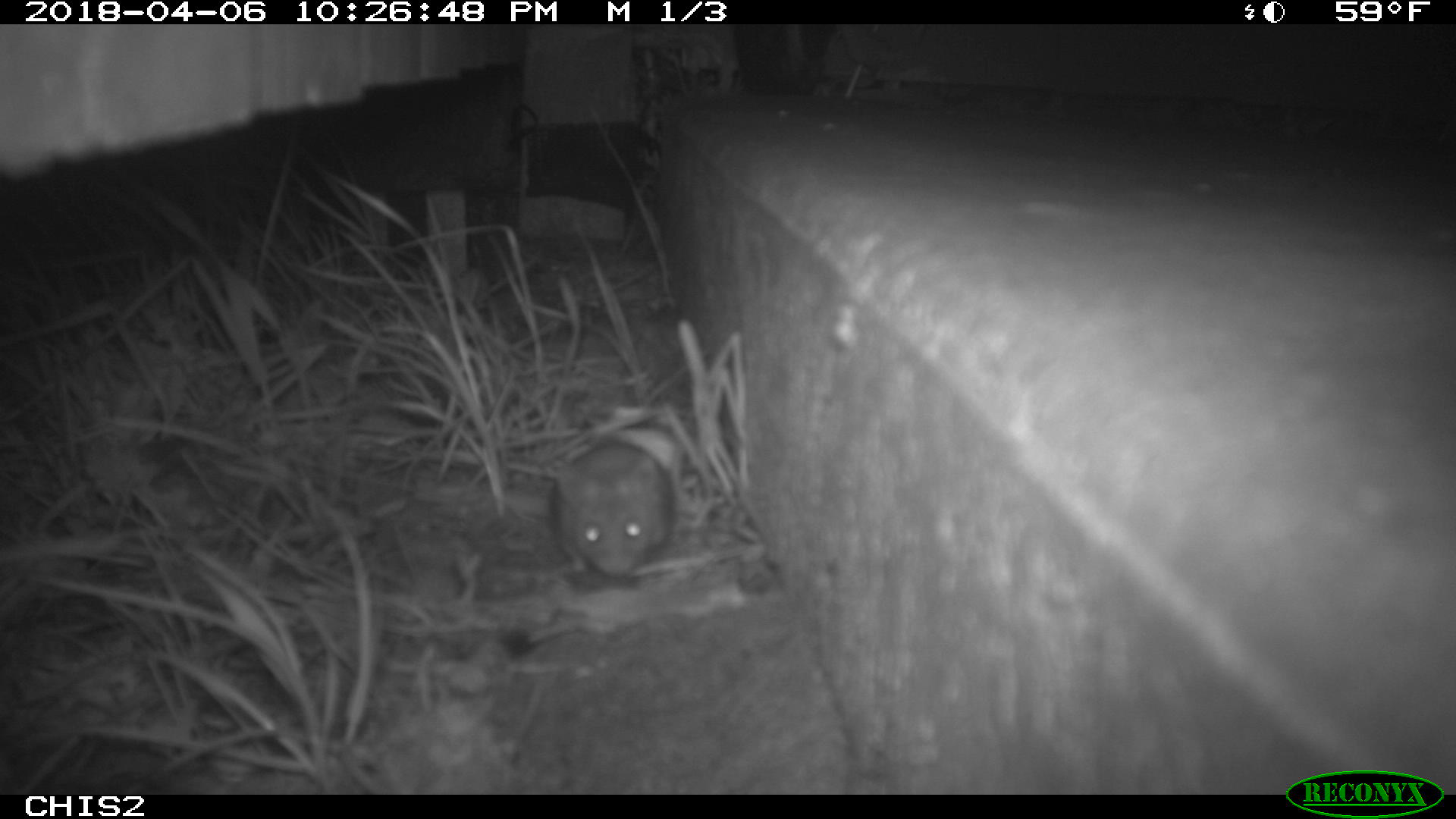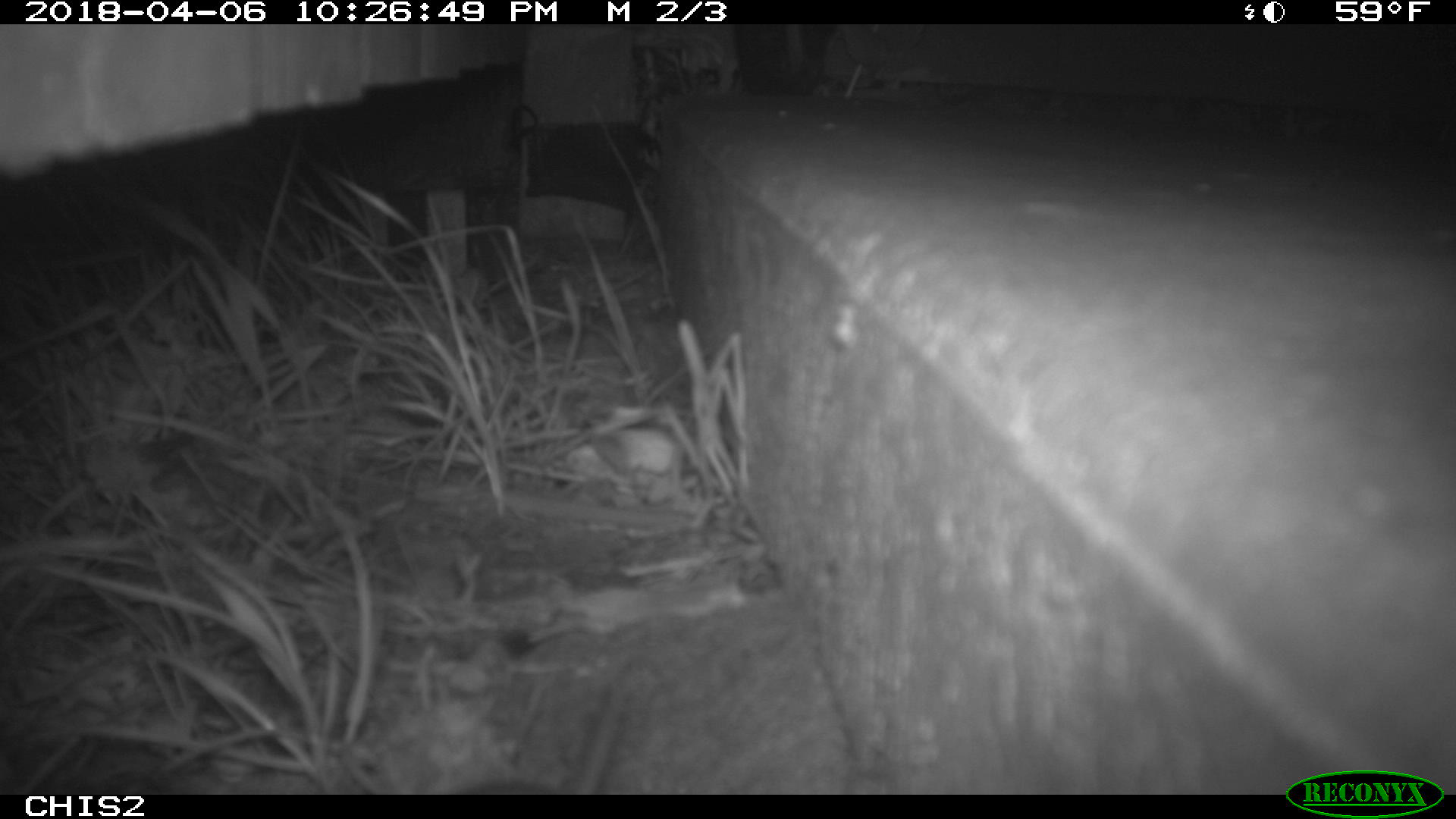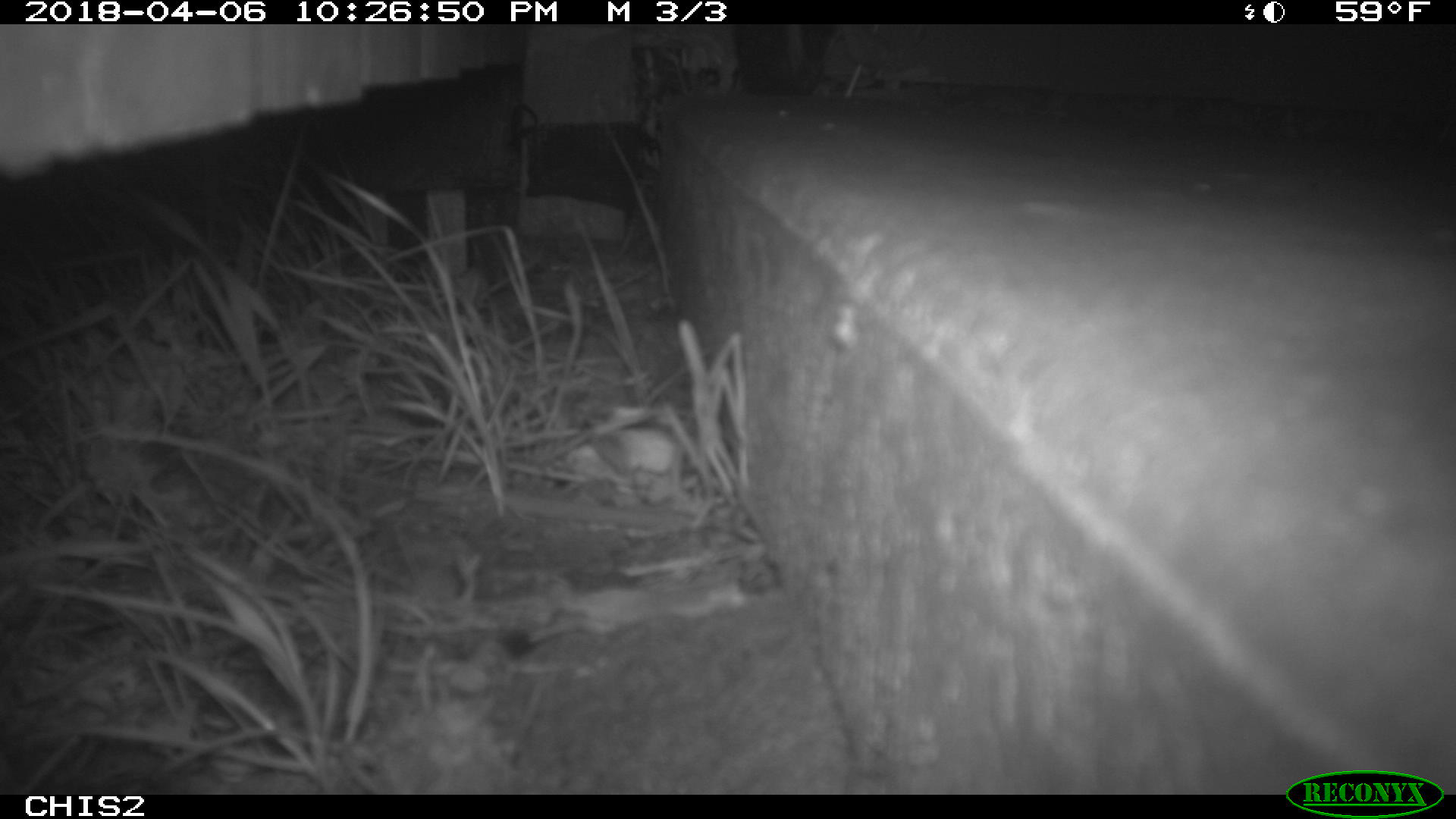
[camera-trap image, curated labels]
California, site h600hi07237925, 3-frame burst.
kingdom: Animalia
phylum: Chordata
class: Mammalia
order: Rodentia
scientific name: Rodentia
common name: rodent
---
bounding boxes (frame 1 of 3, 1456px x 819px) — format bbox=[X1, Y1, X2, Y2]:
rodent: bbox=[546, 439, 676, 577]